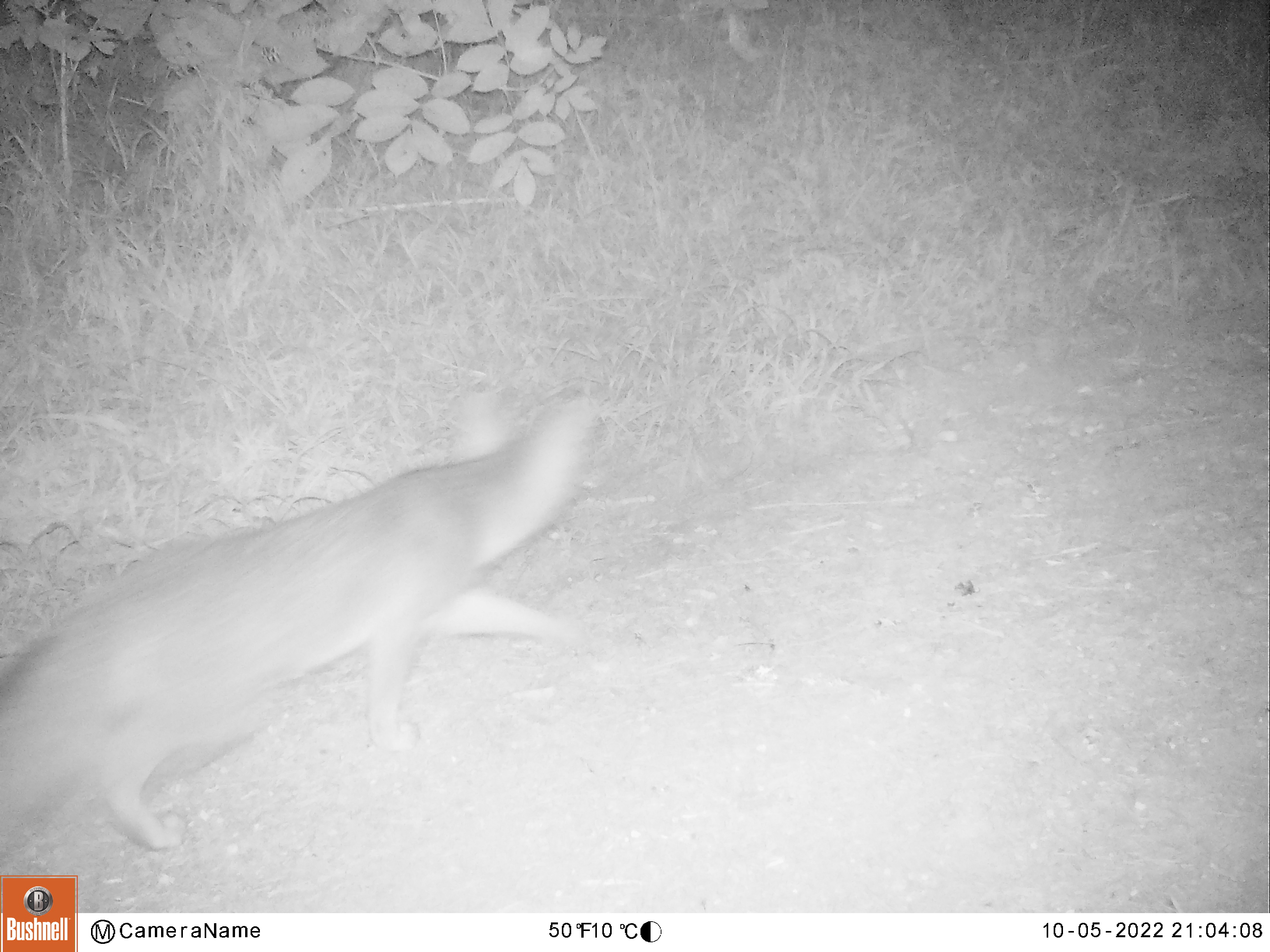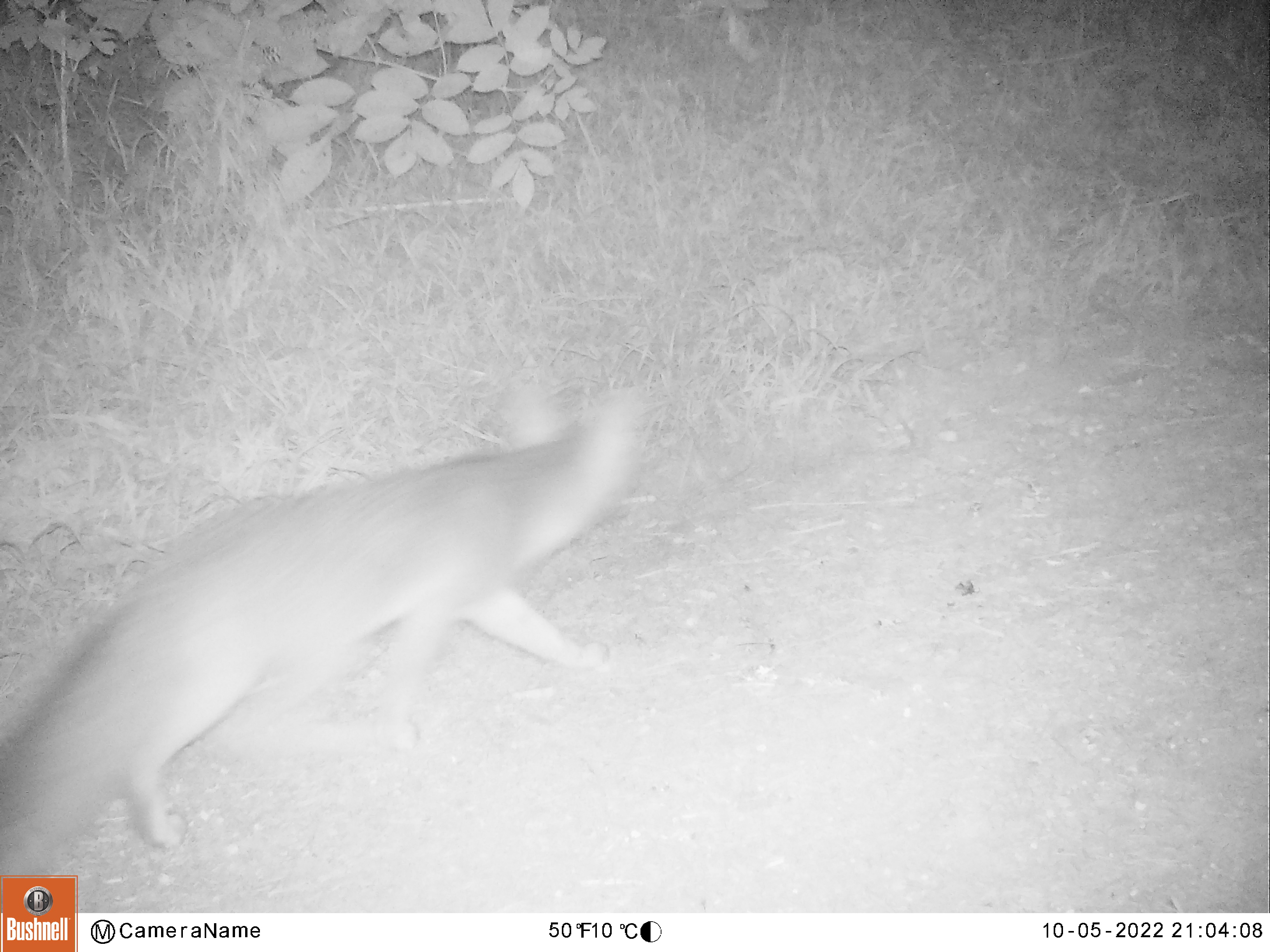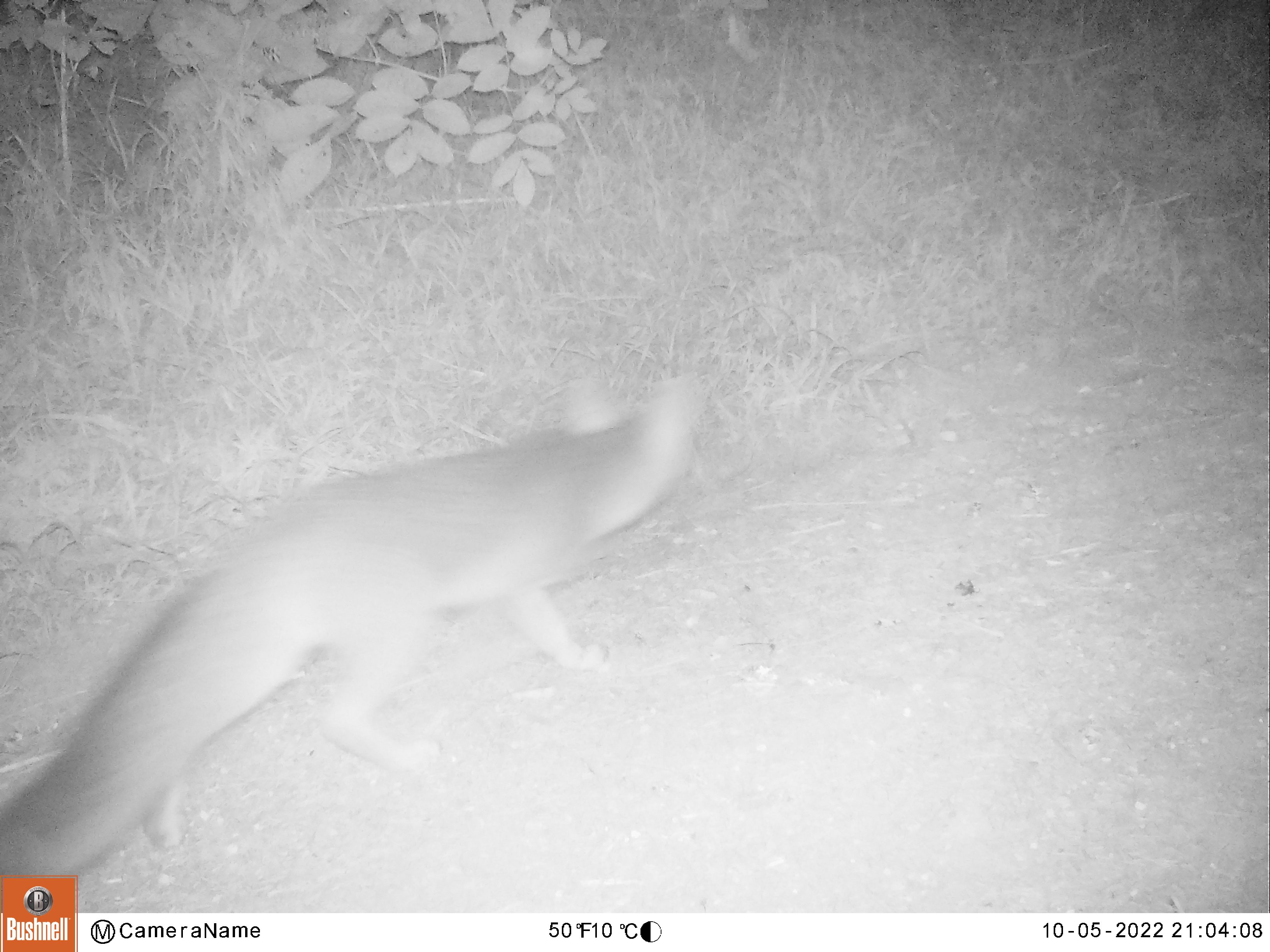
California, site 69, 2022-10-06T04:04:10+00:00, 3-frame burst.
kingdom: Animalia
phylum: Chordata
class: Mammalia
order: Carnivora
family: Canidae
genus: Urocyon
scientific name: Urocyon cinereoargenteus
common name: gray fox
Gray fox (Urocyon cinereoargenteus).